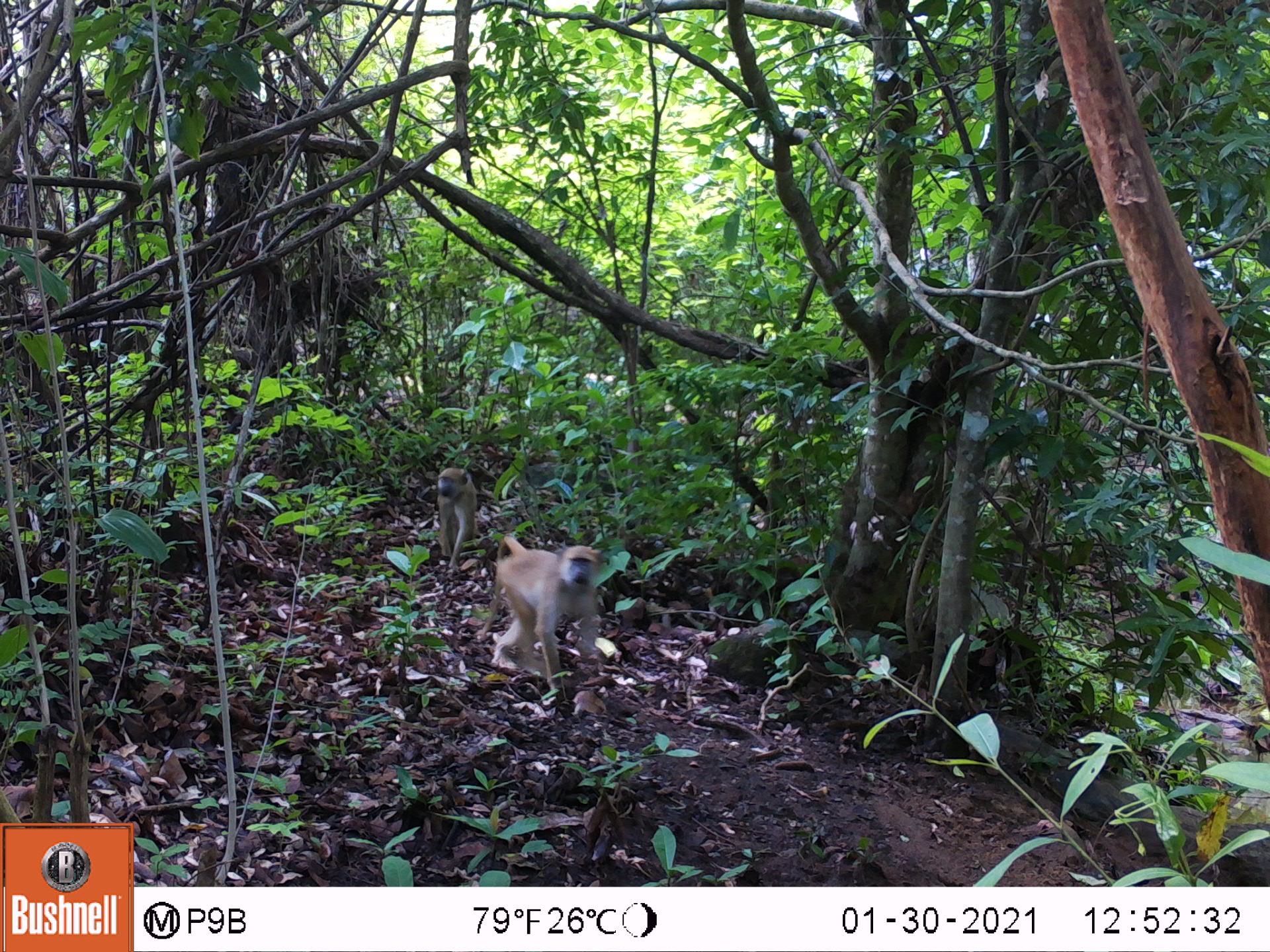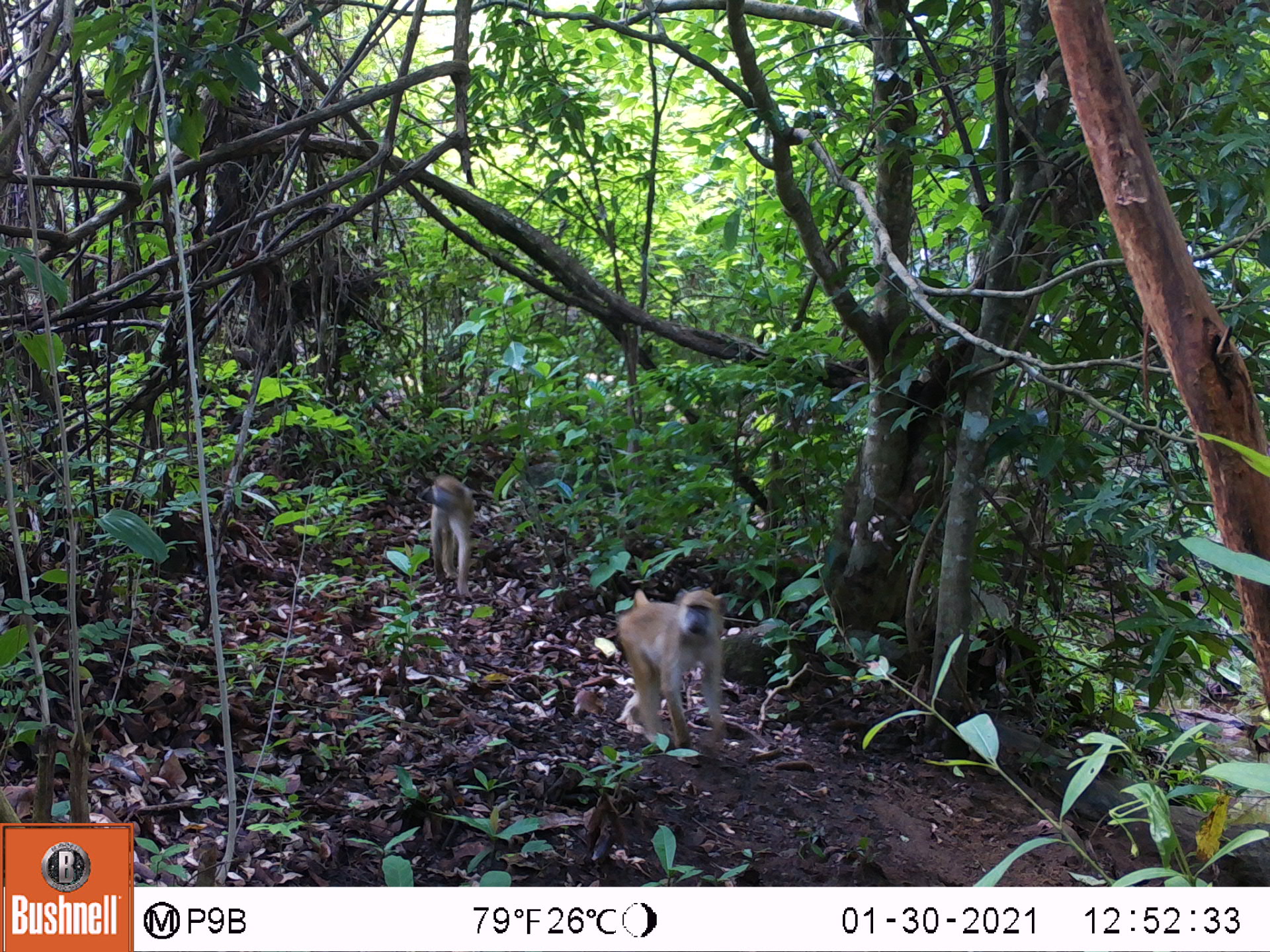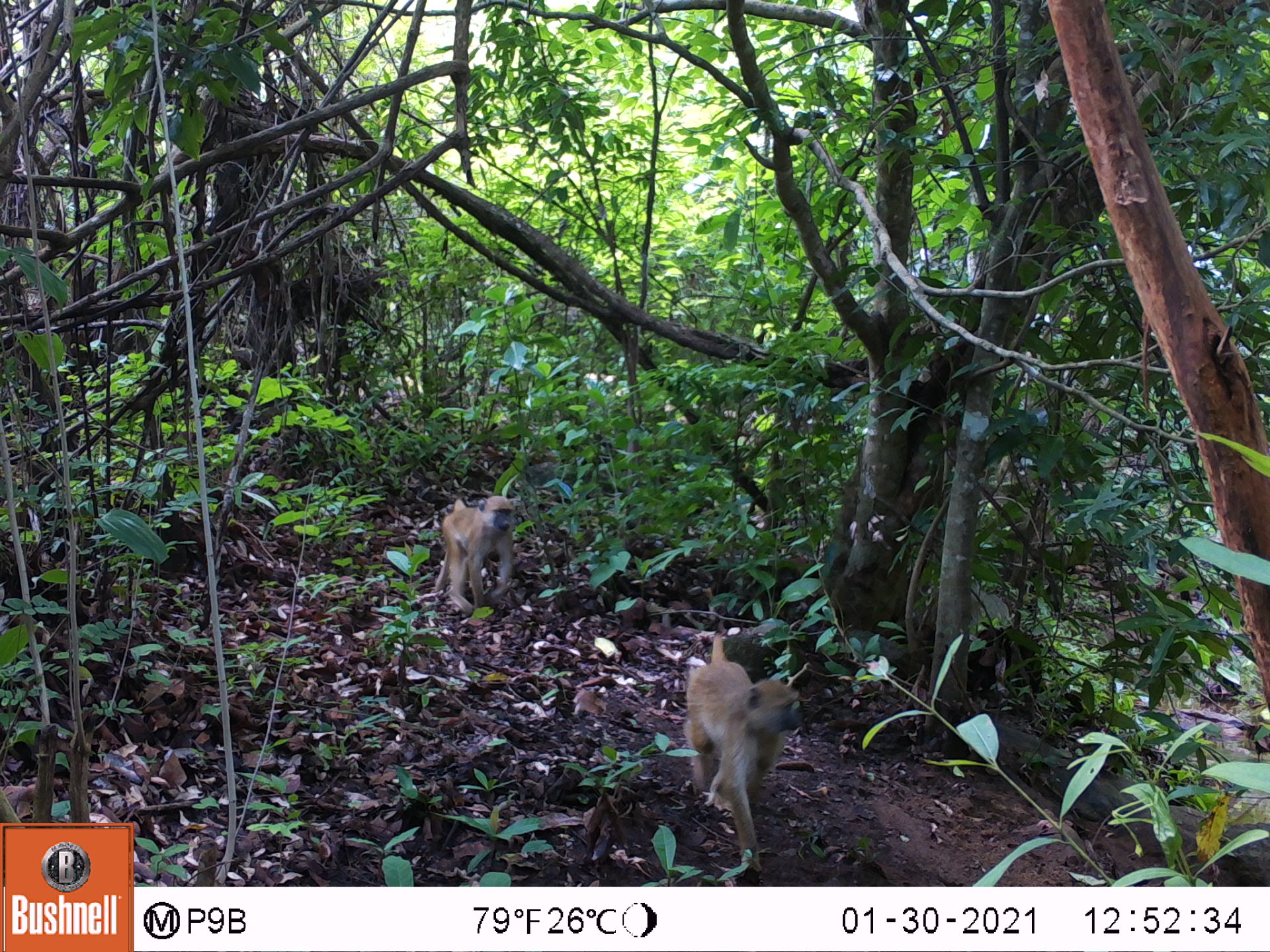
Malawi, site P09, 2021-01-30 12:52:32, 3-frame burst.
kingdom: Animalia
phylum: Chordata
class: Mammalia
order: Primates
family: Cercopithecidae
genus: Papio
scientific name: Papio cynocephalus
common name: yellow baboon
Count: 2.